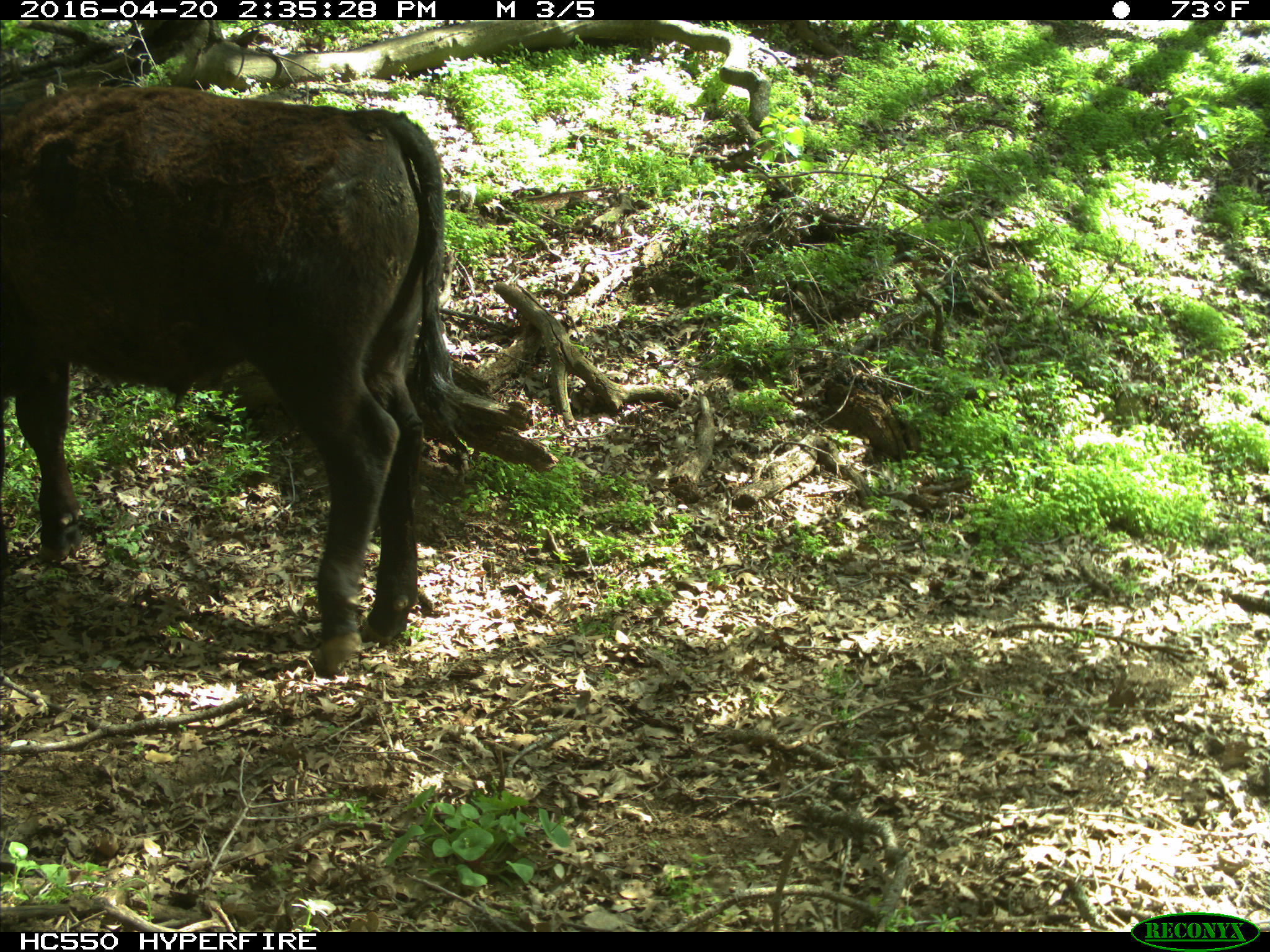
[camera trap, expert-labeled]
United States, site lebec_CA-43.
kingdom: Animalia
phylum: Chordata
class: Mammalia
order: Artiodactyla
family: Bovidae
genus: Bos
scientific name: Bos taurus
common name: domestic cow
Bos taurus (domestic cow).